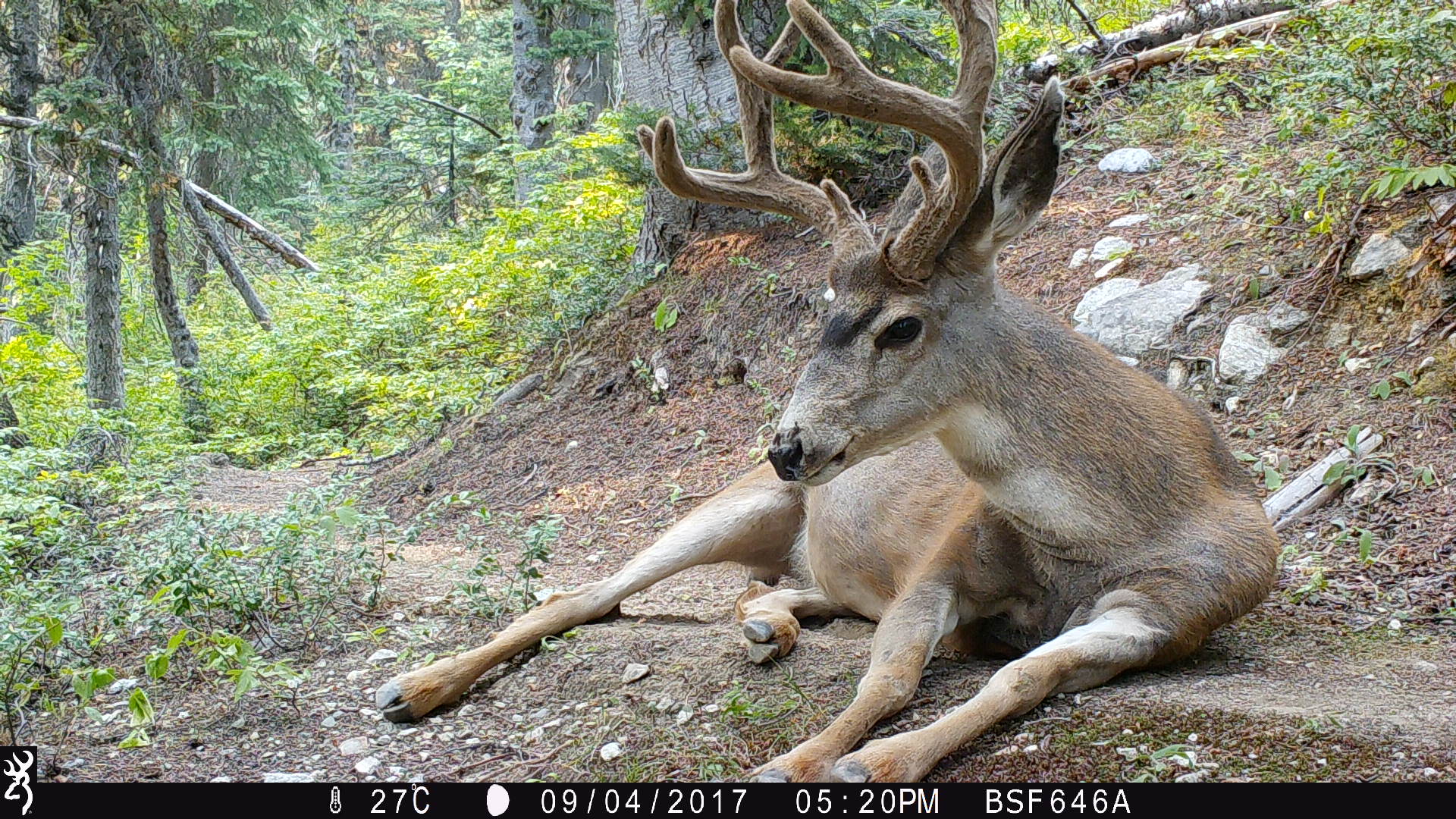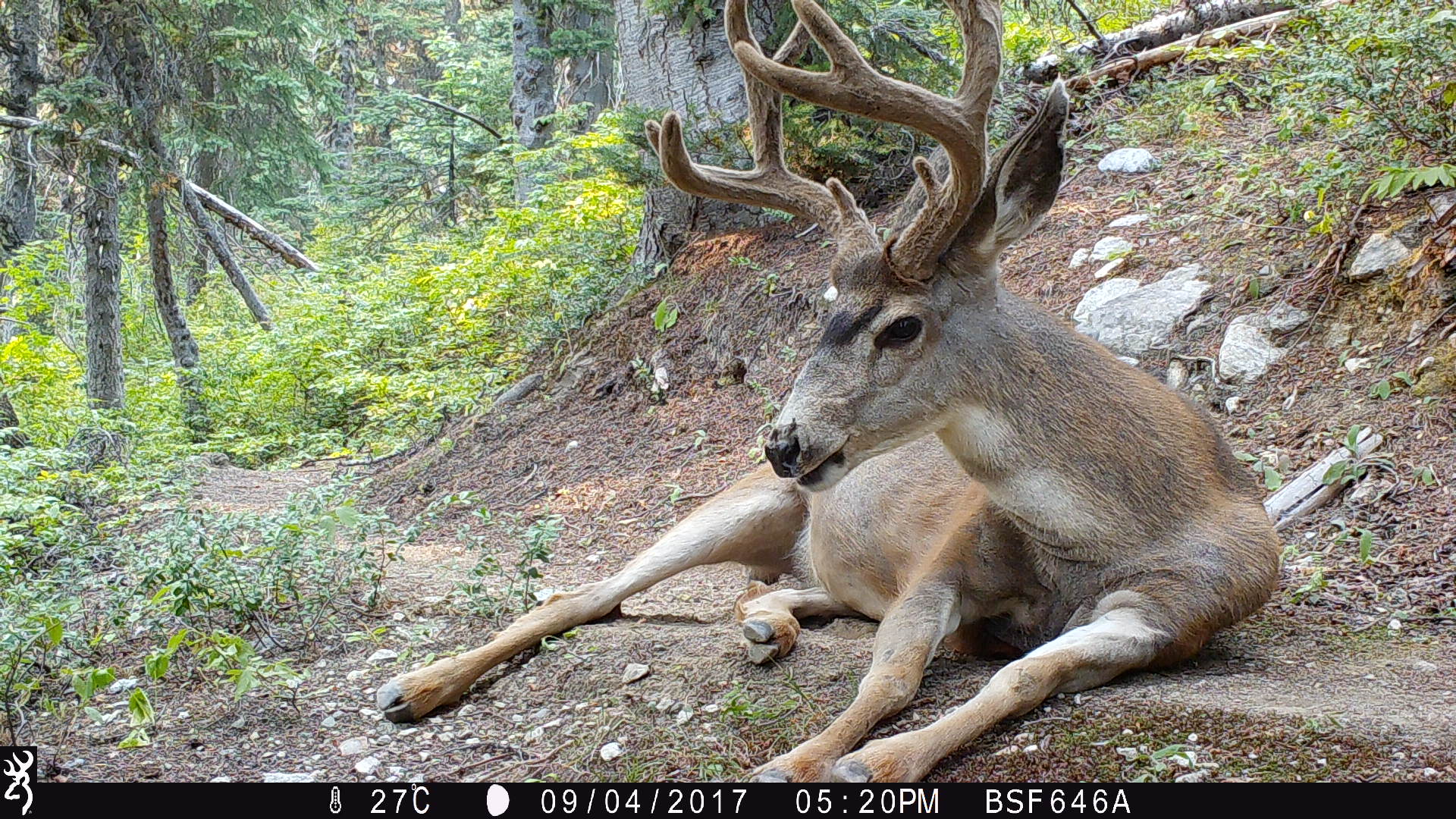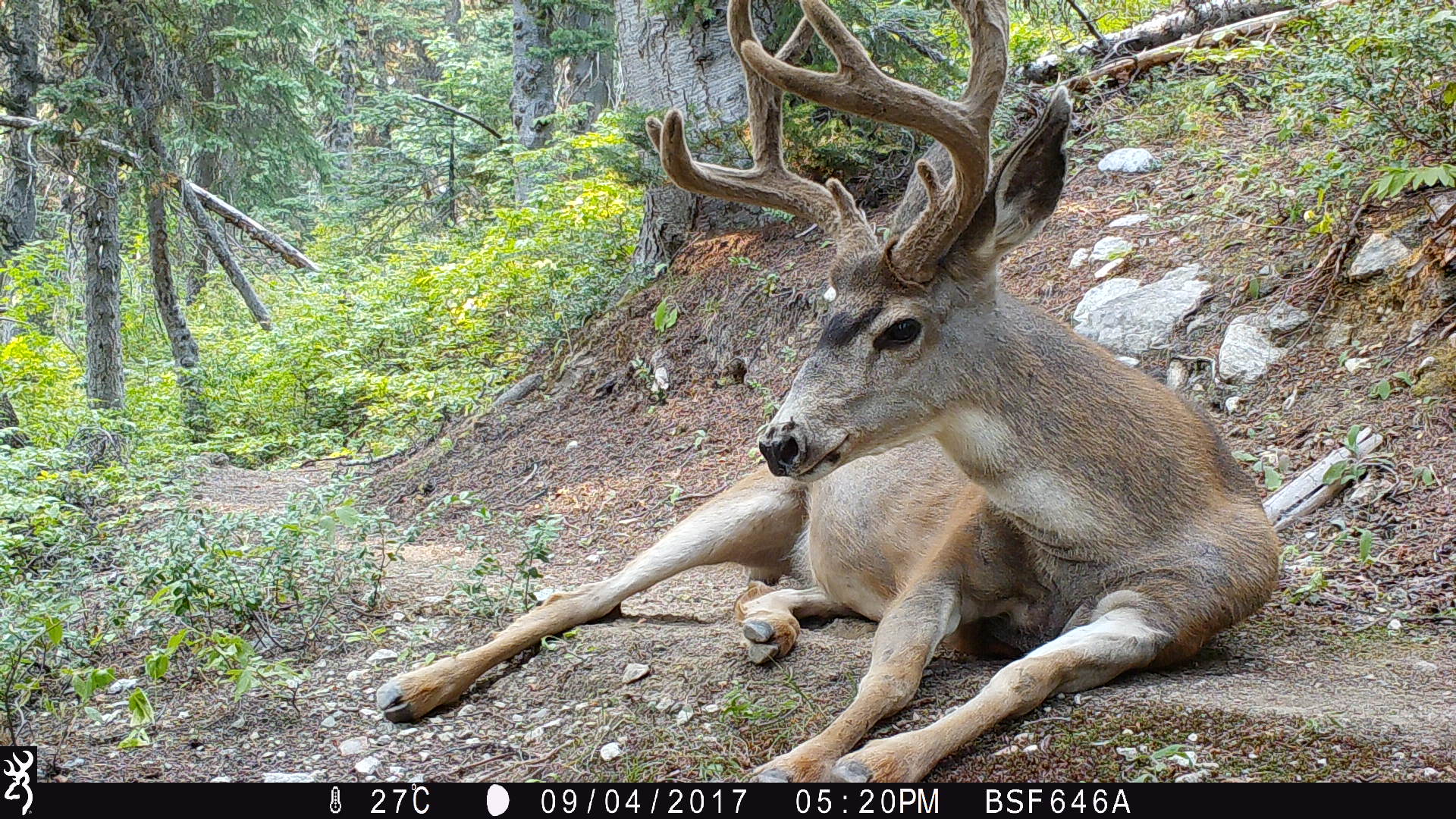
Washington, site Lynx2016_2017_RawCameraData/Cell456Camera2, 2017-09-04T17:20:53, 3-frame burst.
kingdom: Animalia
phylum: Chordata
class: Mammalia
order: Artiodactyla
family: Cervidae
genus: Odocoileus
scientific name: Odocoileus hemionus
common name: mule deer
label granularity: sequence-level